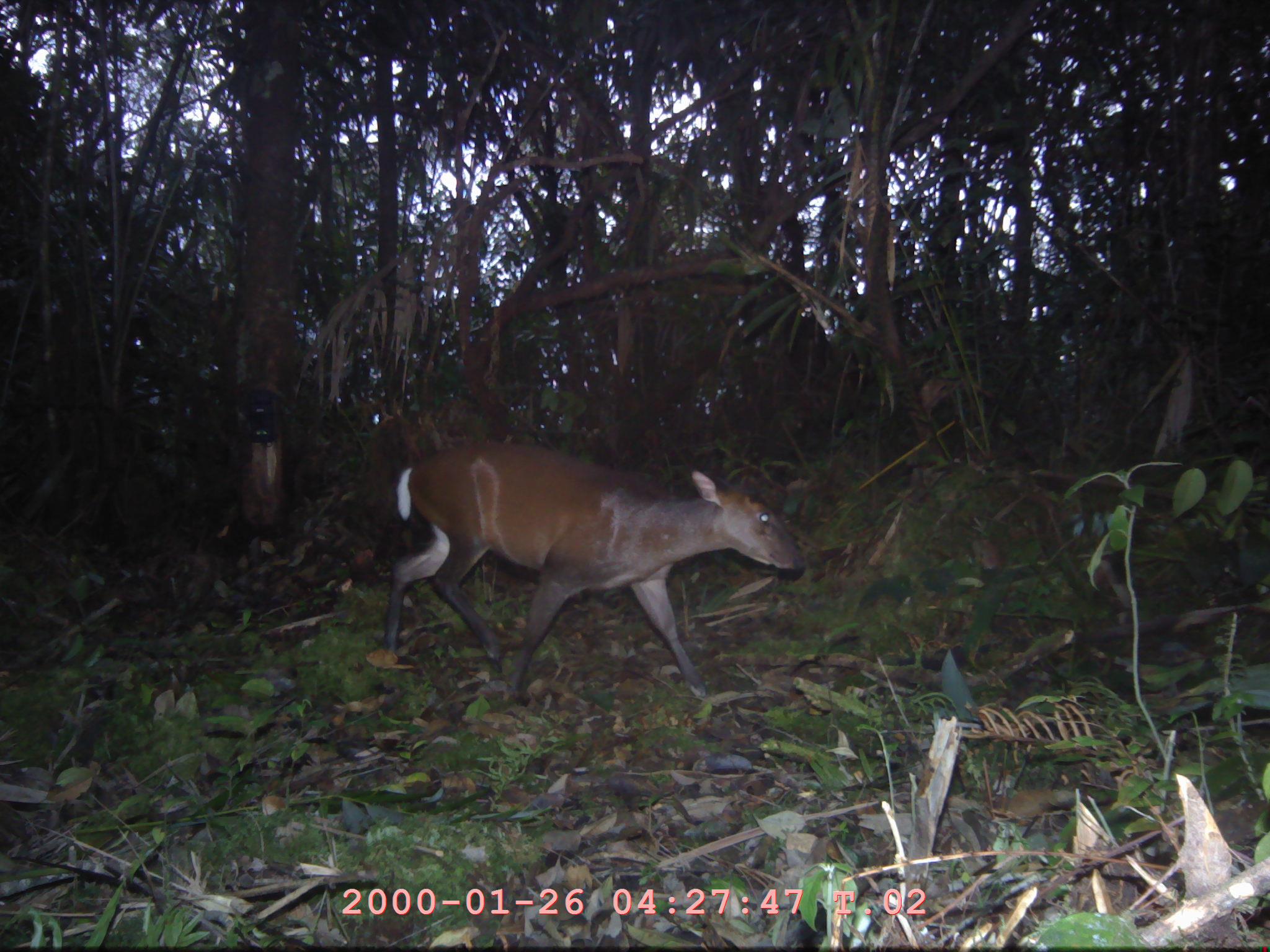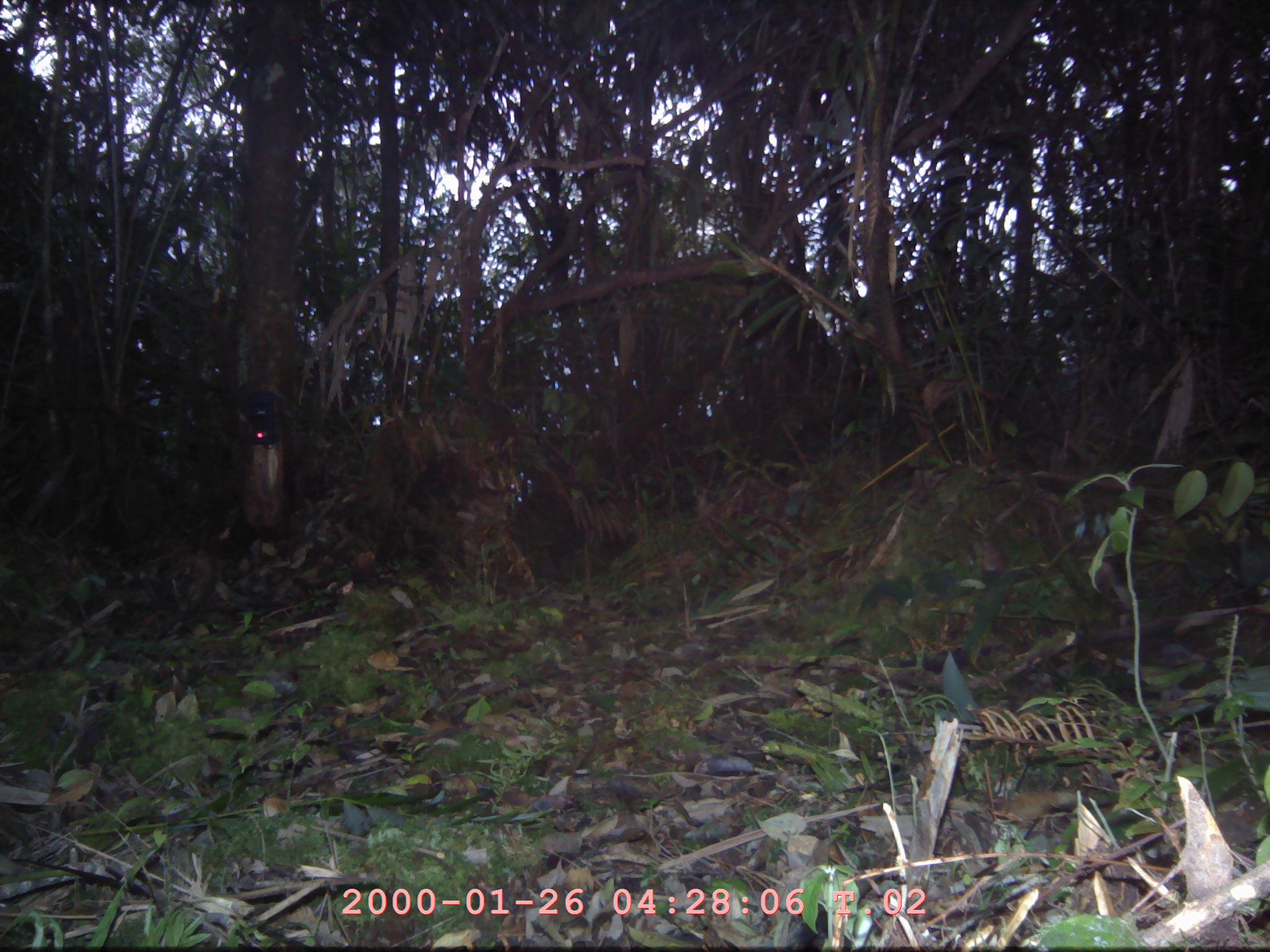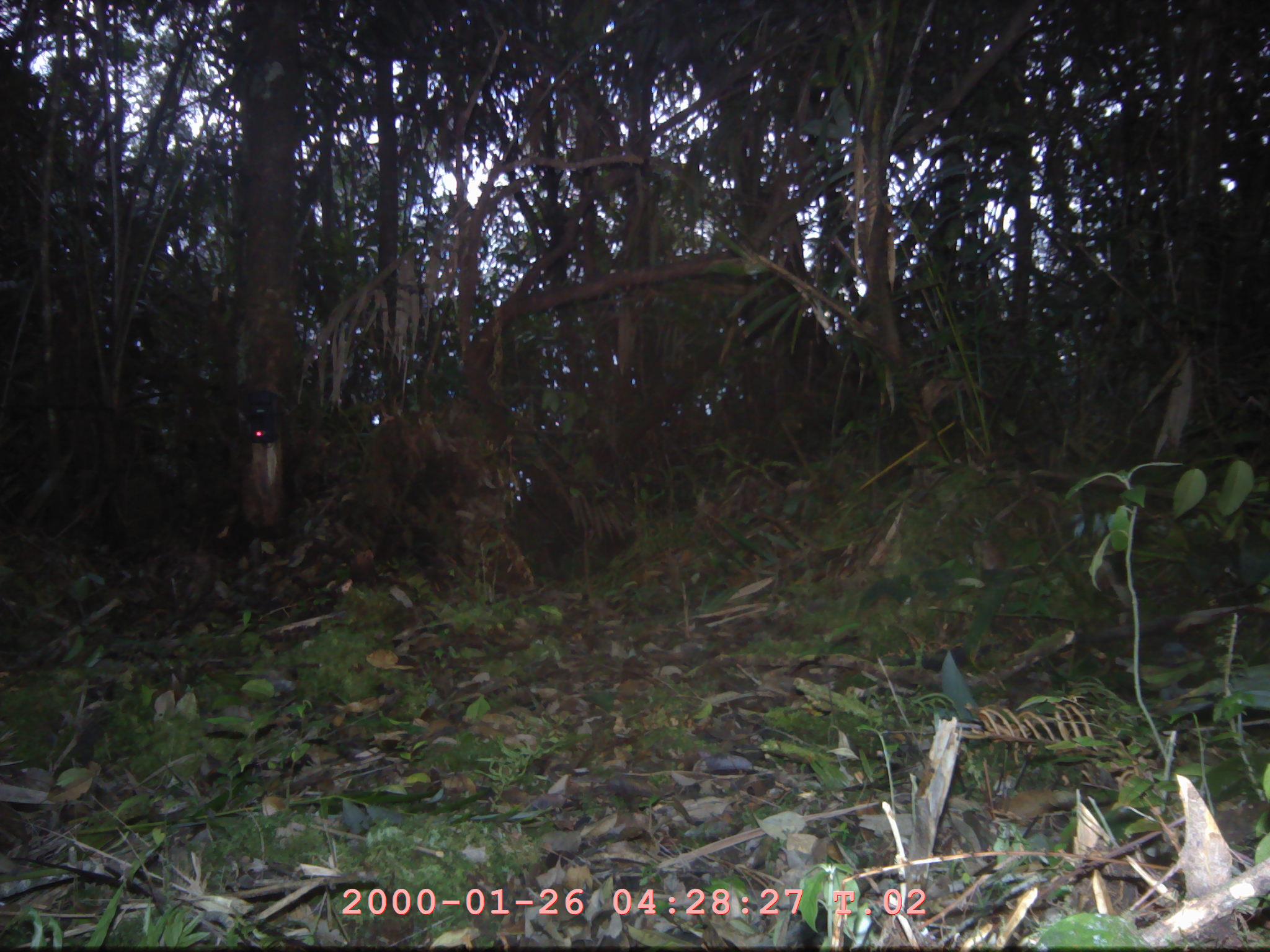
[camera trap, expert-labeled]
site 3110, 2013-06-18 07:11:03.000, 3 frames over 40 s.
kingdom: Animalia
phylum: Chordata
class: Mammalia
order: Artiodactyla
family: Cervidae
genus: Muntiacus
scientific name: Muntiacus muntjak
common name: southern red muntjac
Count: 1.